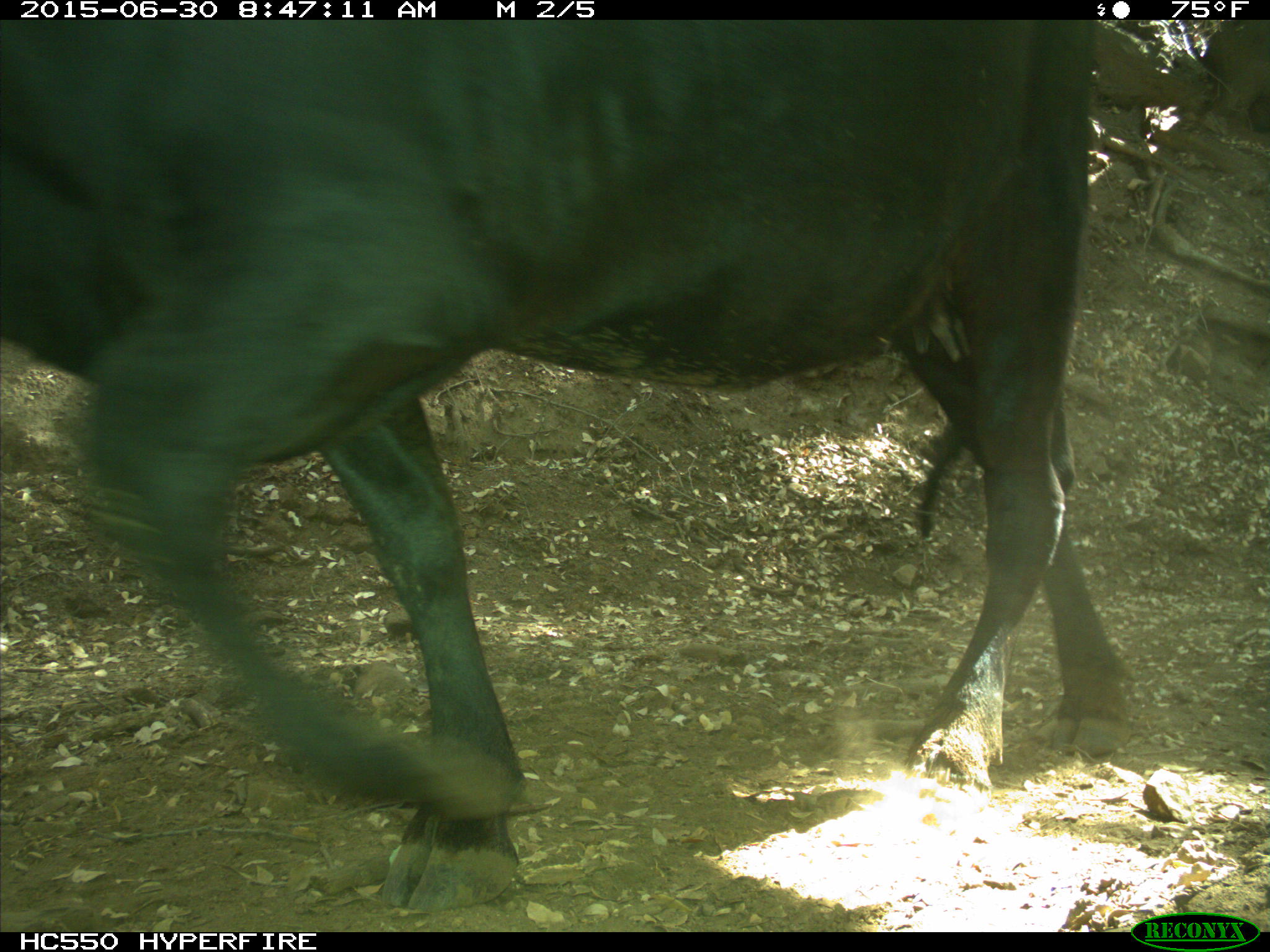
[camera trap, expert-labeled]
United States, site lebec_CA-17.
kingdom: Animalia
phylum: Chordata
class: Mammalia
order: Artiodactyla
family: Bovidae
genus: Bos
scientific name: Bos taurus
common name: domestic cow